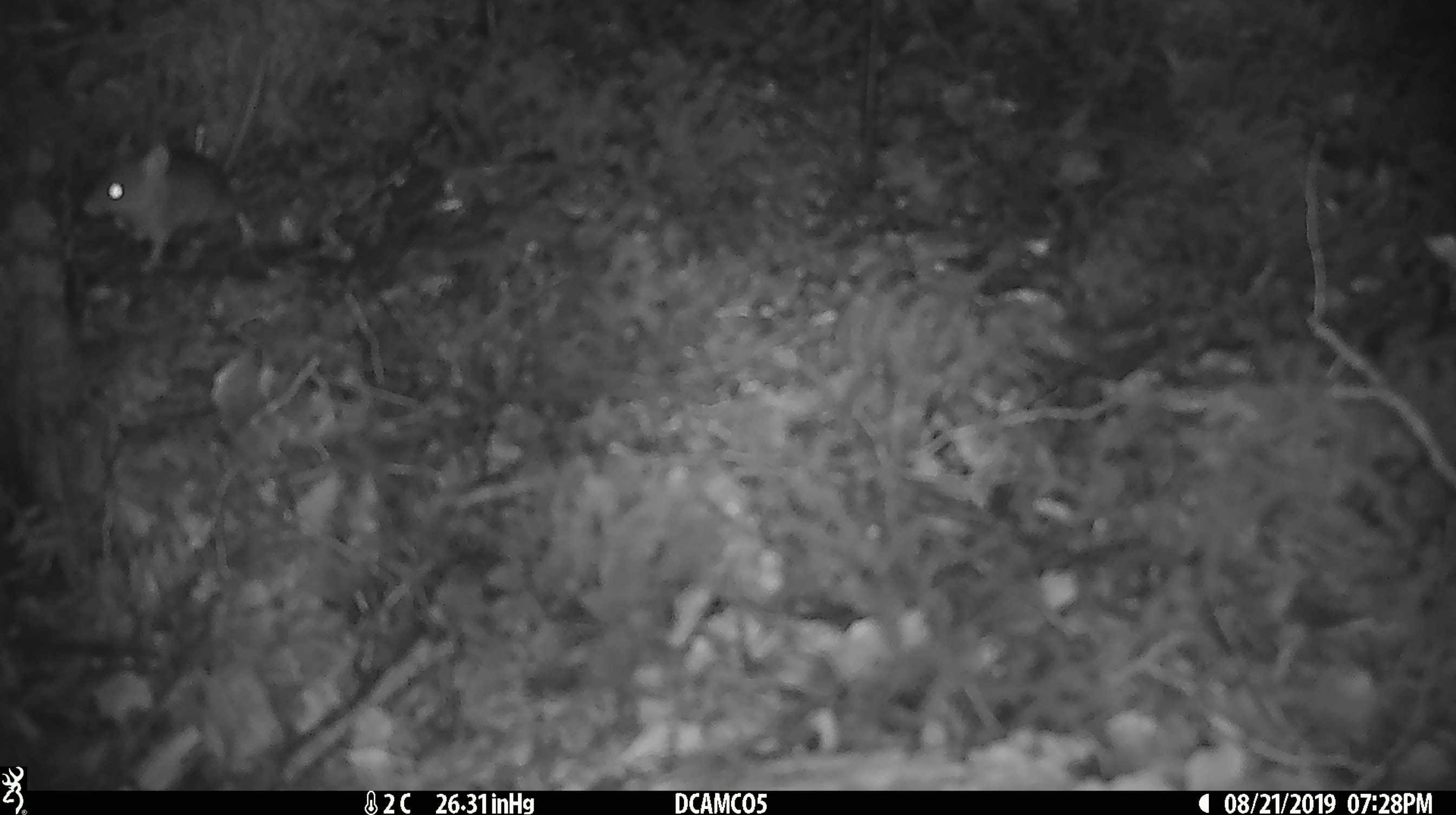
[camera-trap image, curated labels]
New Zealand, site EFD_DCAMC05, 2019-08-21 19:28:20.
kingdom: Animalia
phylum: Chordata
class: Mammalia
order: Rodentia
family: Muridae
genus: Mus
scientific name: Mus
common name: mouse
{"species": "mouse (Mus)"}